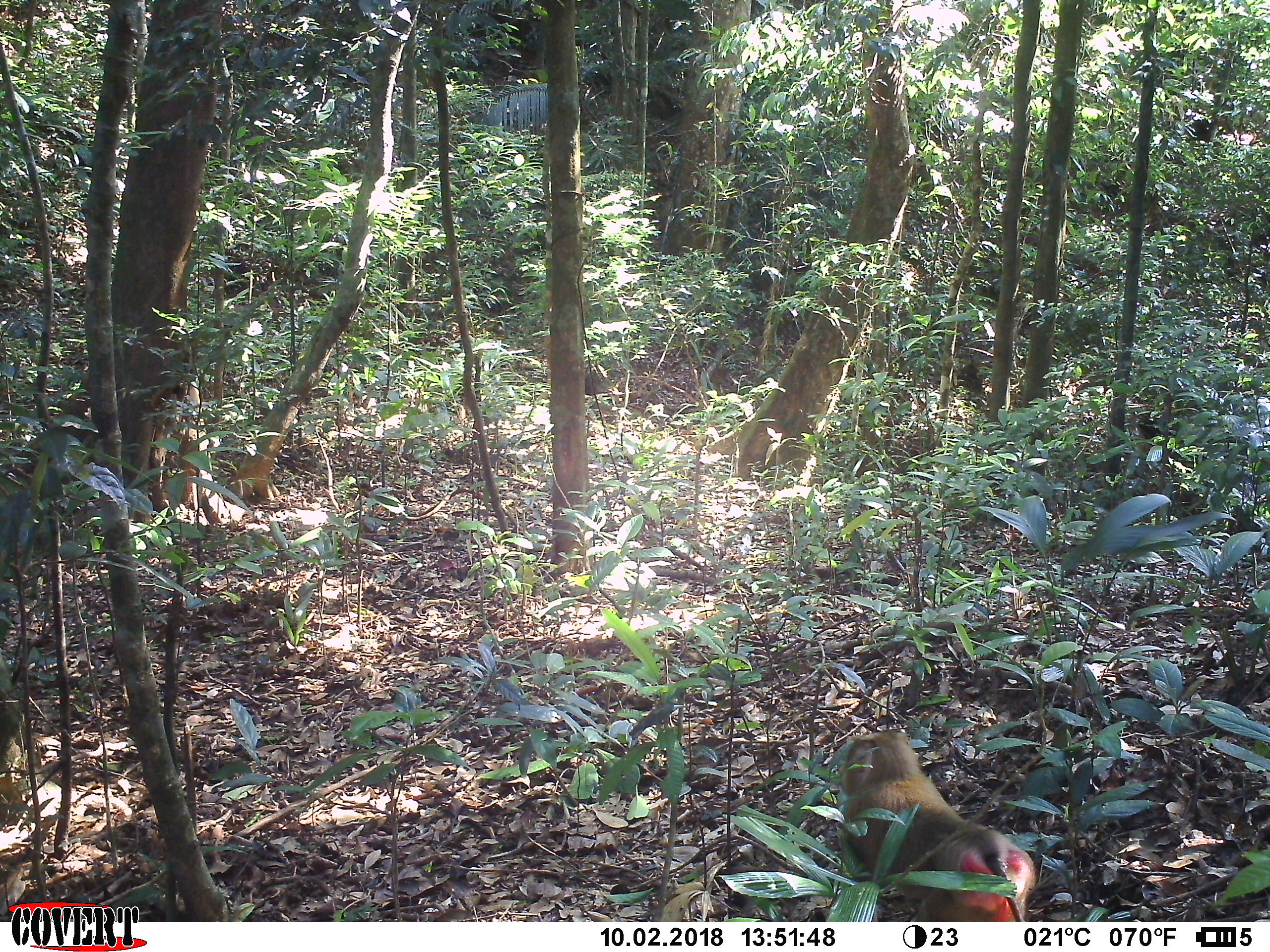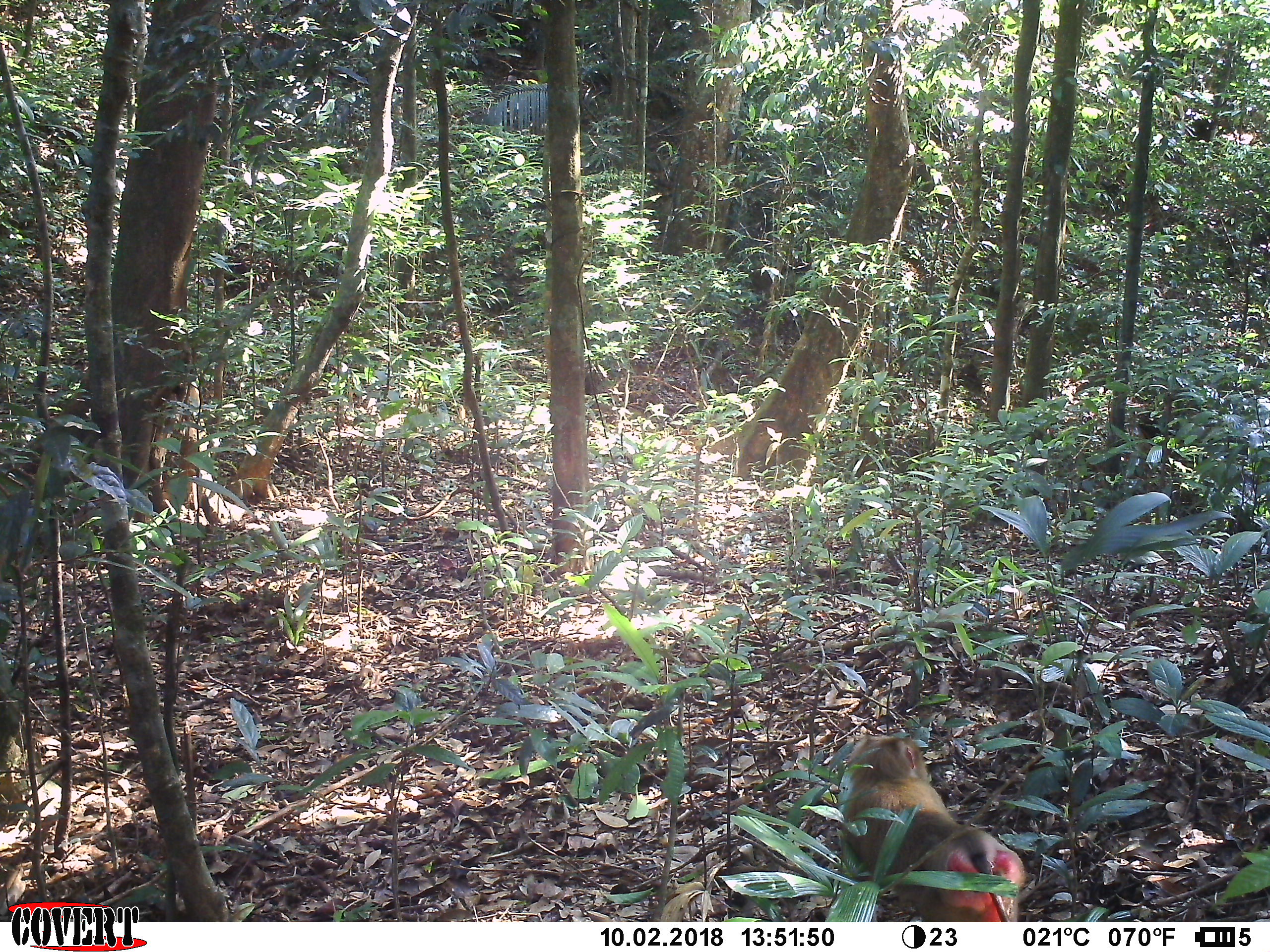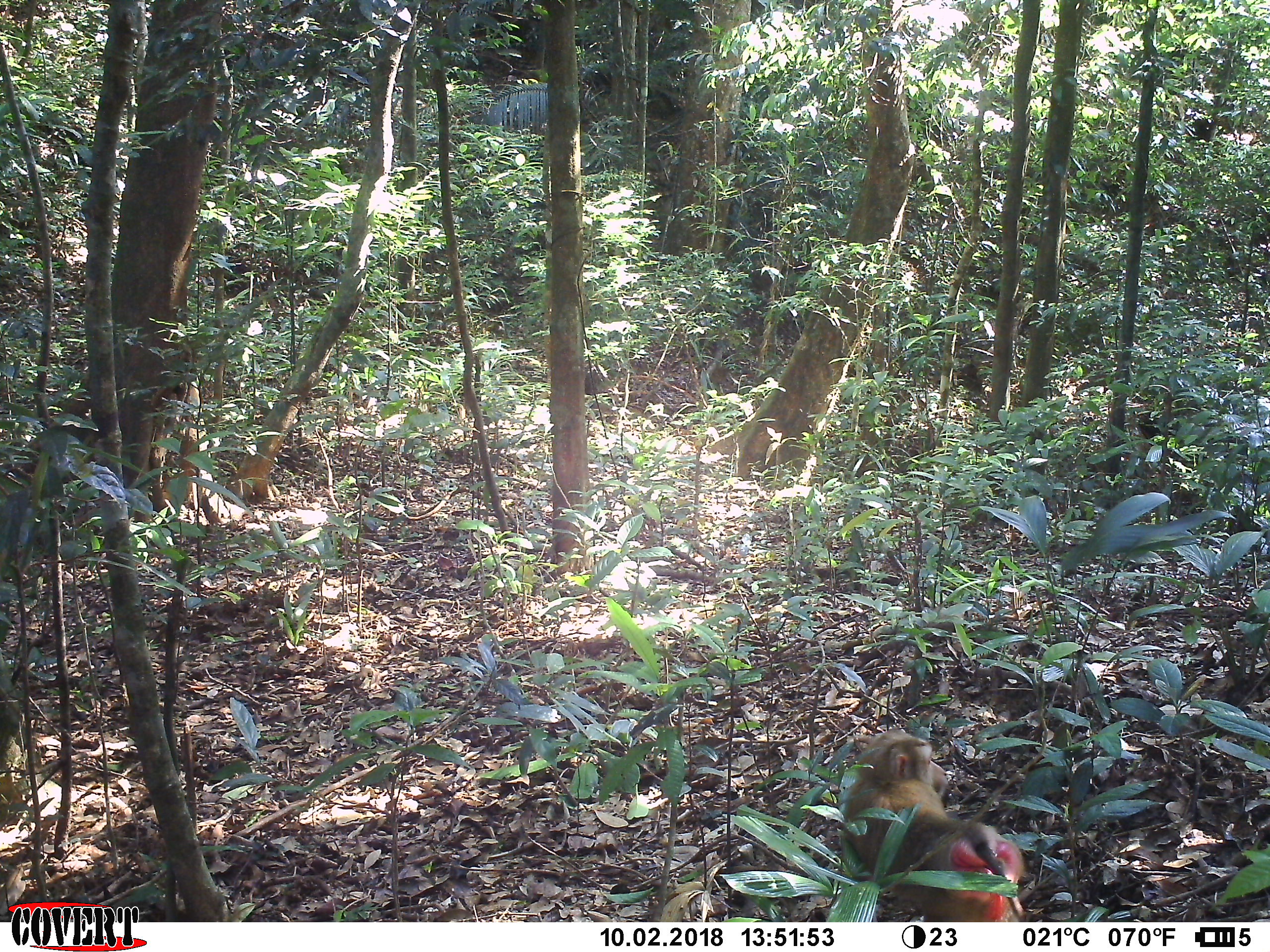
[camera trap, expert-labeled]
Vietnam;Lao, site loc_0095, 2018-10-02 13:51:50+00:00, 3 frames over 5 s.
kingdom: Animalia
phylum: Chordata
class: Mammalia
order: Primates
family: Cercopithecidae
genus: Macaca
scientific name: Macaca nemestrina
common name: pig-tailed macaque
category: pig tailed macaque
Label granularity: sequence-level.